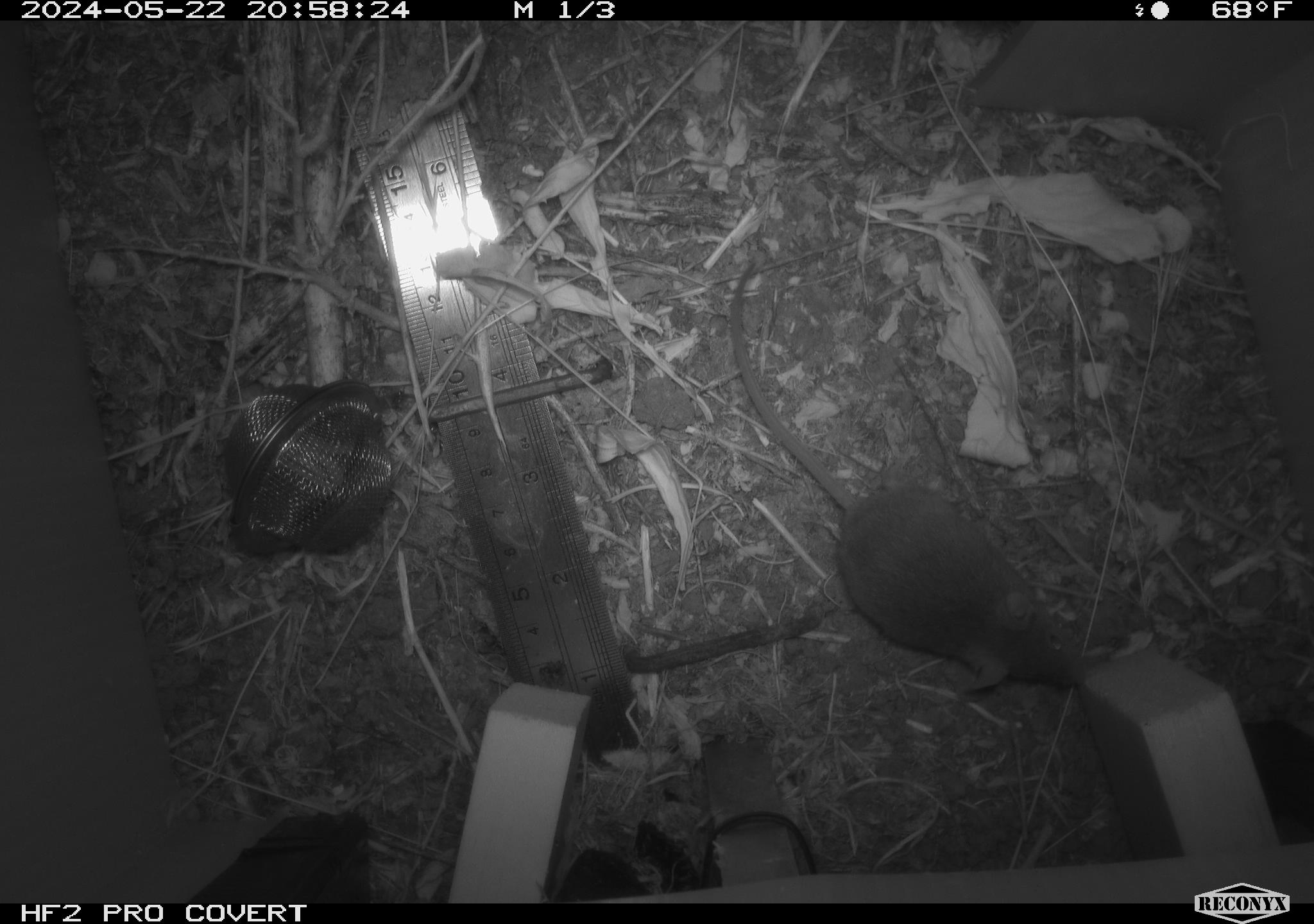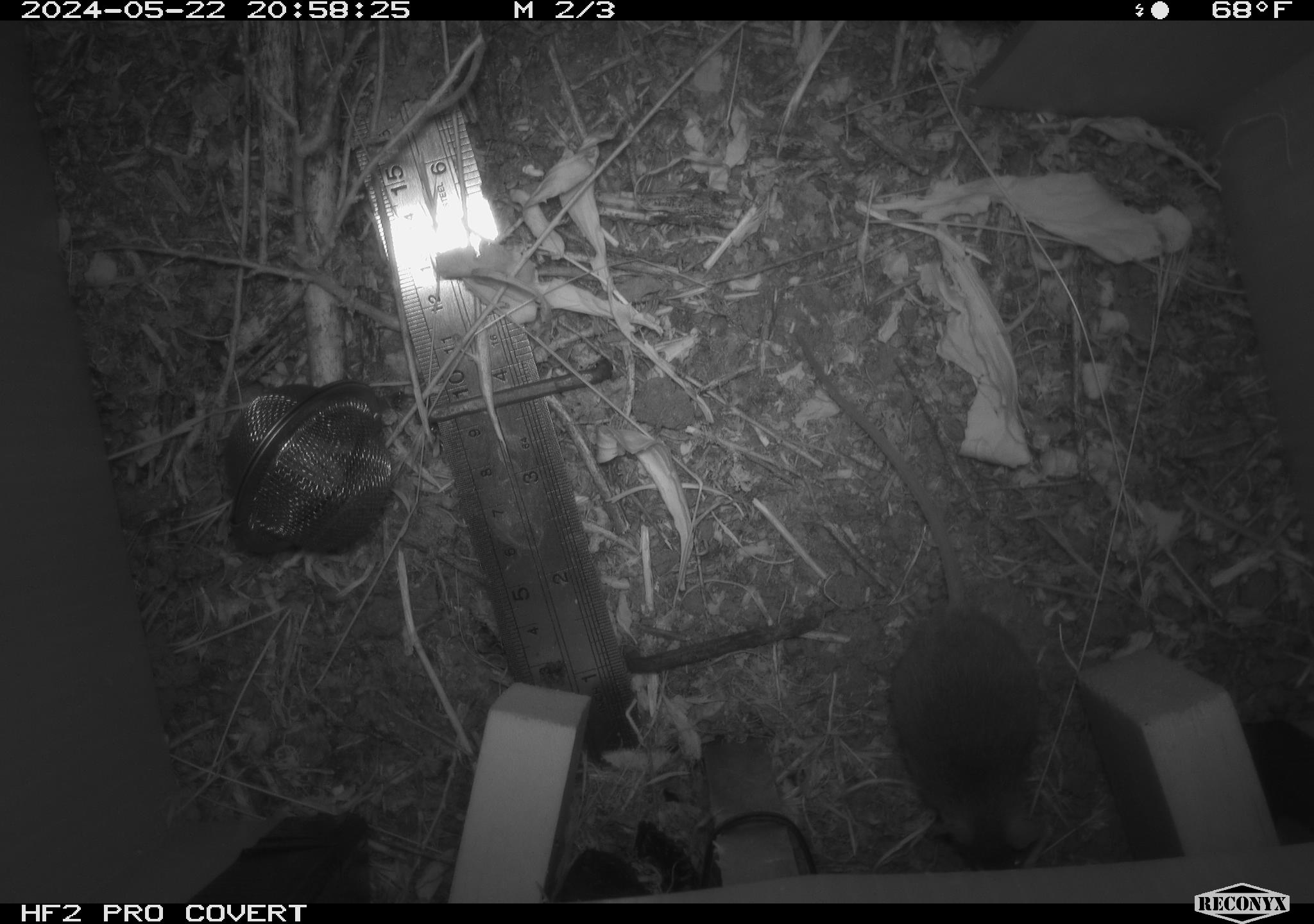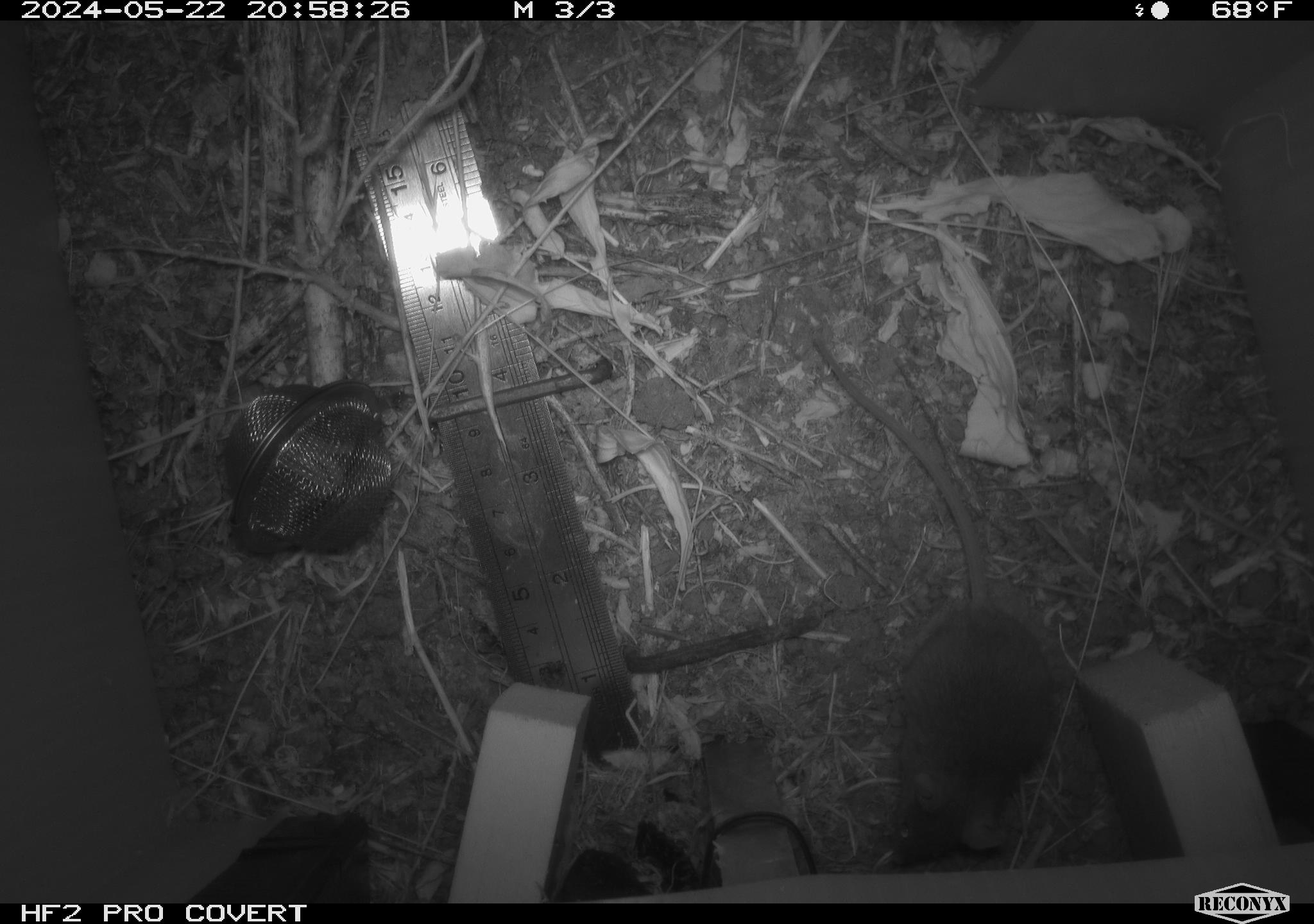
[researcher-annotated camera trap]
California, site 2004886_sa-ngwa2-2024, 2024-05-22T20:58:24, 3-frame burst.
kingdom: Animalia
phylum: Chordata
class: Mammalia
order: Rodentia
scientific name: Rodentia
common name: mouse species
Mouse species (Rodentia).